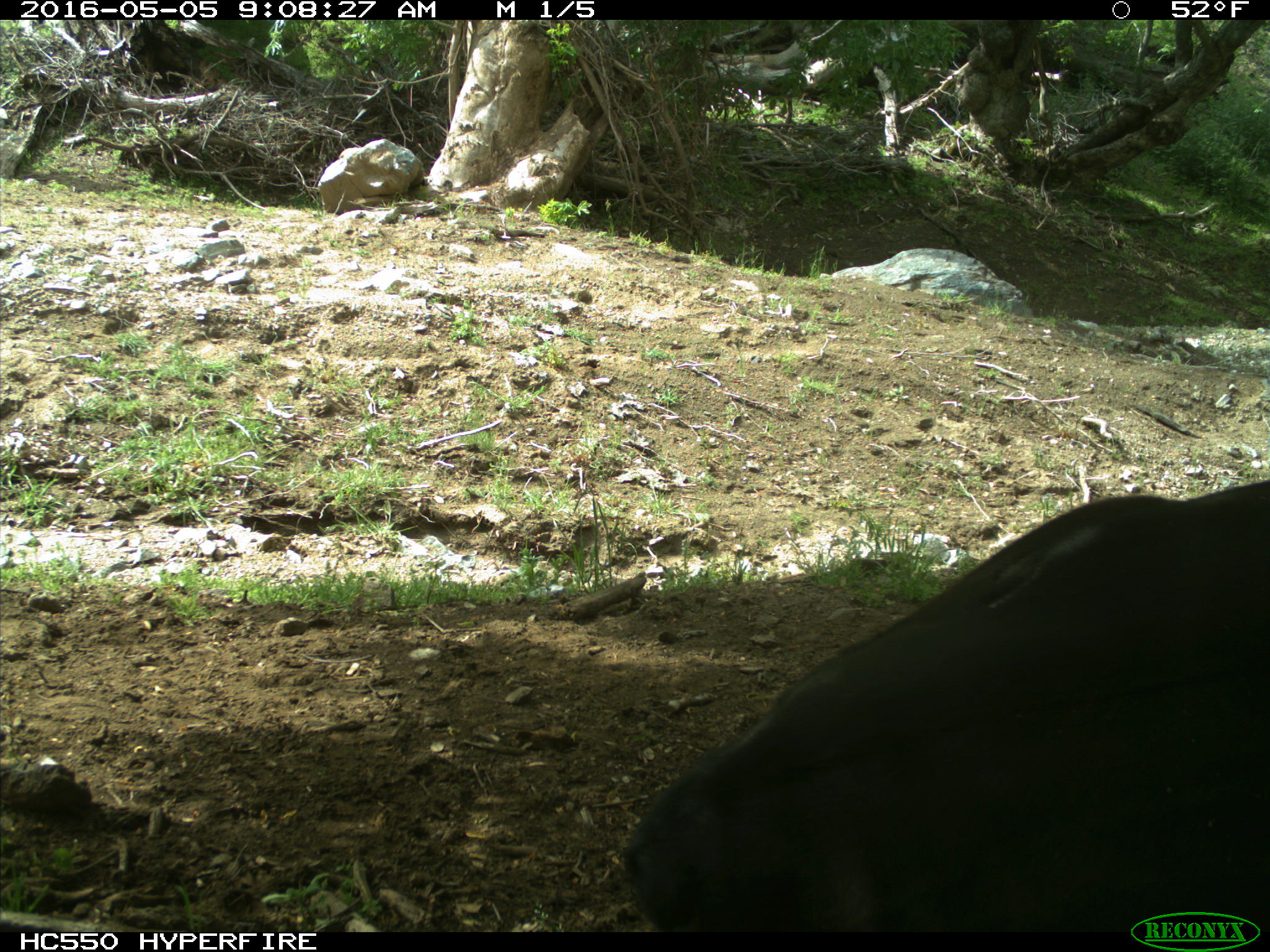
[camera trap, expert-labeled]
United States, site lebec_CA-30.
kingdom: Animalia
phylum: Chordata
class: Mammalia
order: Artiodactyla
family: Bovidae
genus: Bos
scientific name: Bos taurus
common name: domestic cow